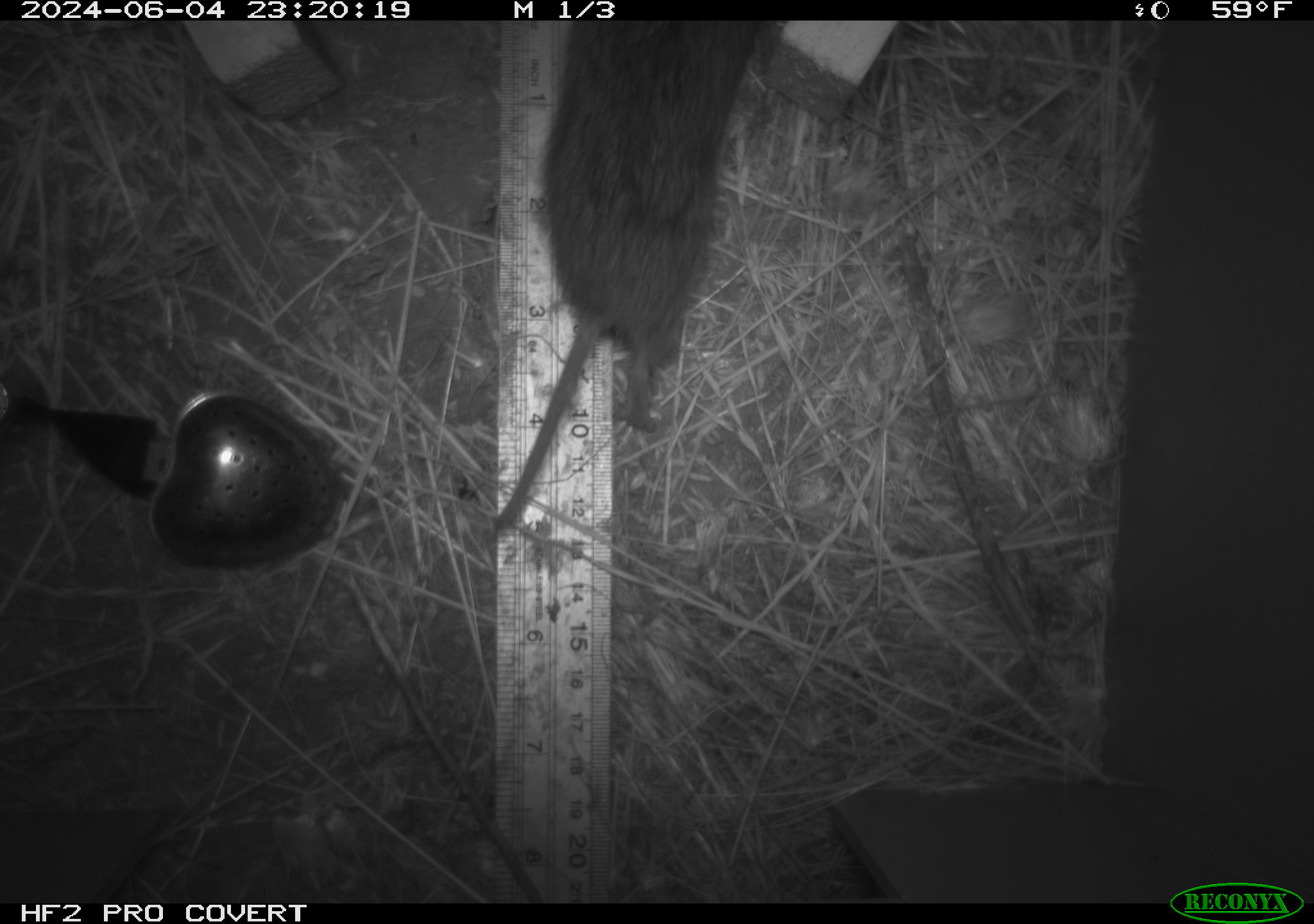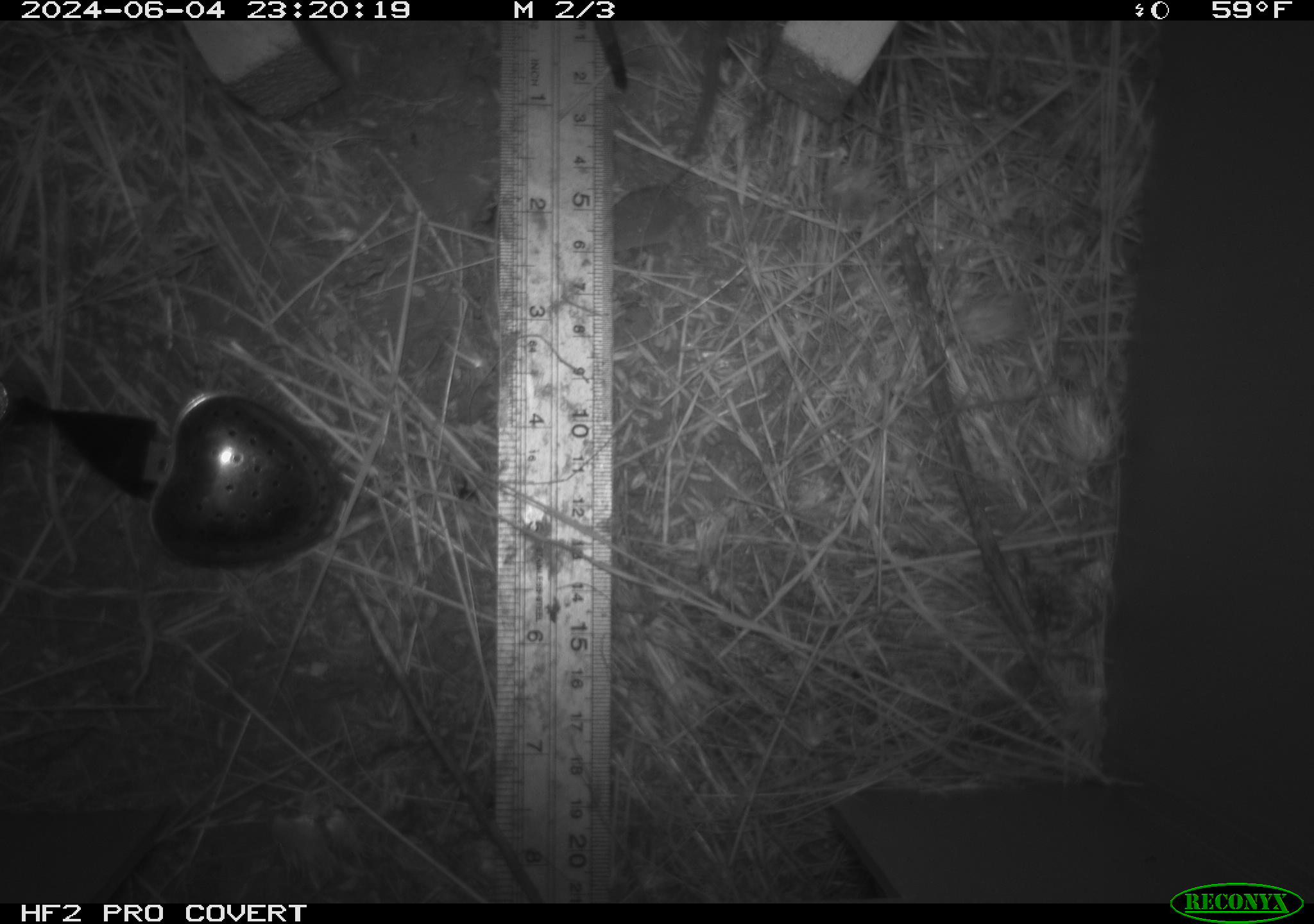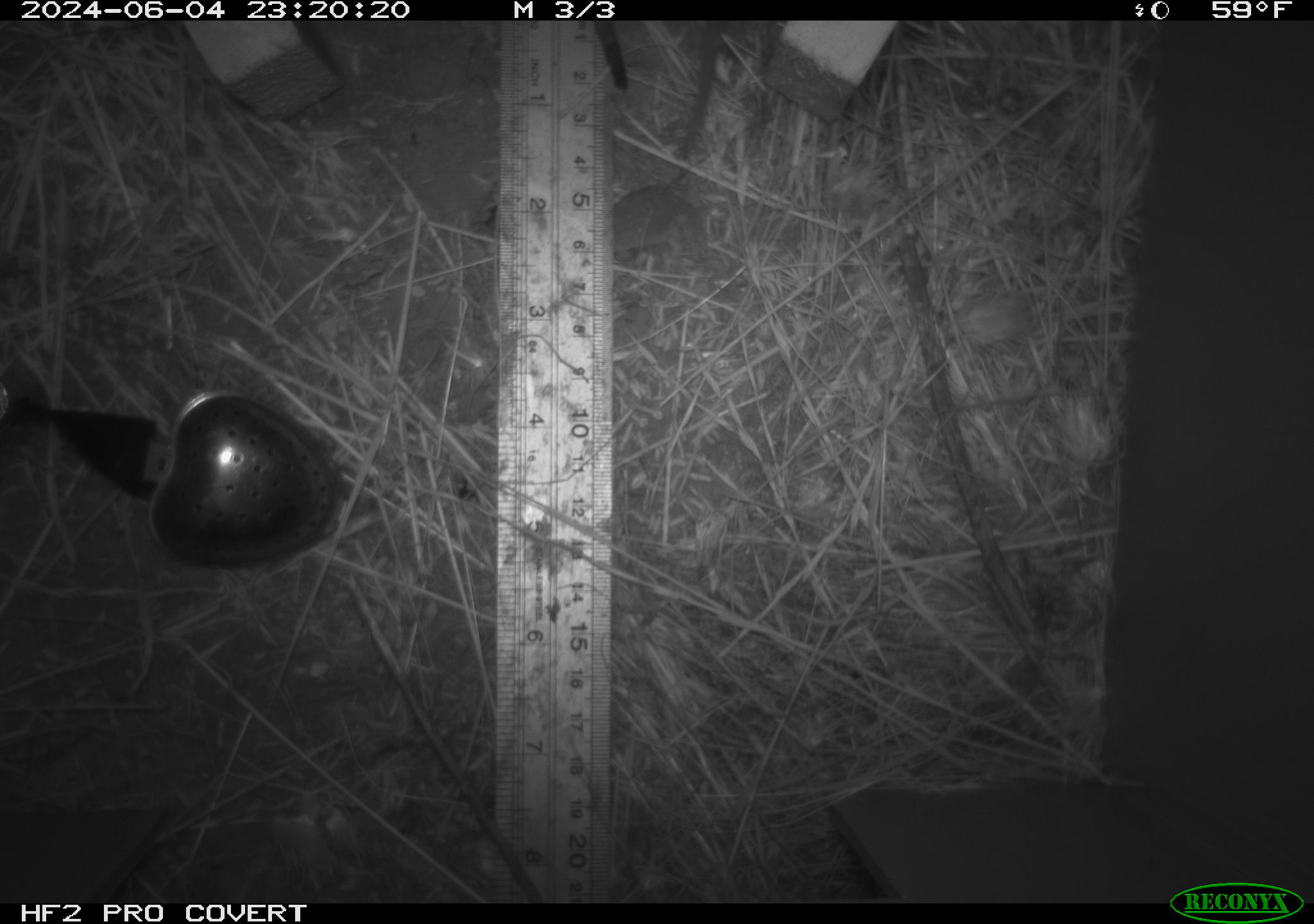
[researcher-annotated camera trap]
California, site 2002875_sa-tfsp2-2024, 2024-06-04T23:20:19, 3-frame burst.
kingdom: Animalia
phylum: Chordata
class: Mammalia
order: Rodentia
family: Cricetidae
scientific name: Arvicolinae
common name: voles, lemmings, and muskrats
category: arvicolinae subfamily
Arvicolinae subfamily (voles, lemmings, and muskrats) (Arvicolinae).